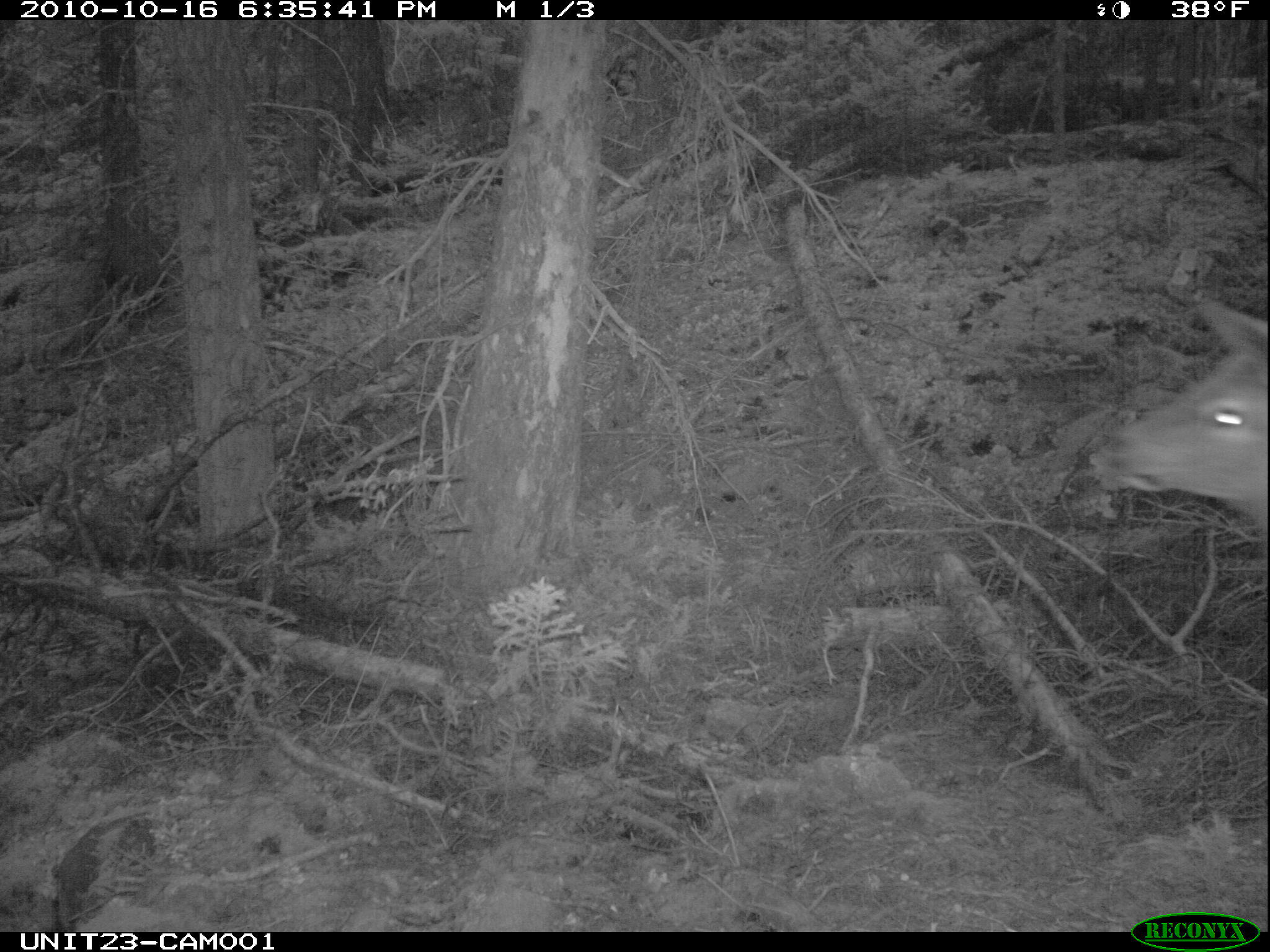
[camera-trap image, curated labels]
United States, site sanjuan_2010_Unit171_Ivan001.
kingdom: Animalia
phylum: Chordata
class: Mammalia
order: Artiodactyla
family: Cervidae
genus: Cervus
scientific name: Cervus elaphus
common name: red deer